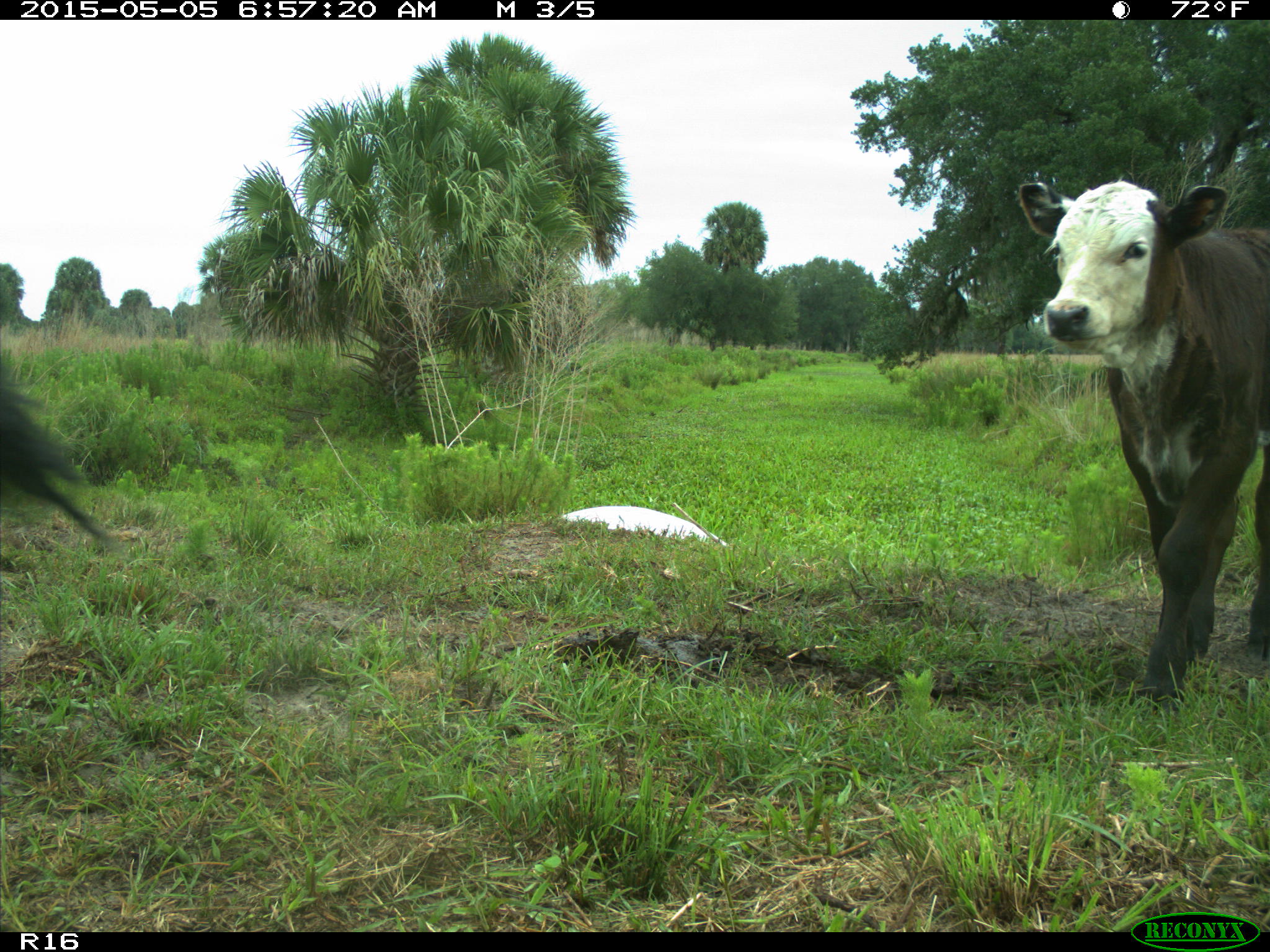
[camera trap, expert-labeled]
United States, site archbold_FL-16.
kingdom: Animalia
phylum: Chordata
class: Mammalia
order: Artiodactyla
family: Bovidae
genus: Bos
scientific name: Bos taurus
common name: domestic cow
Bos taurus (domestic cow).